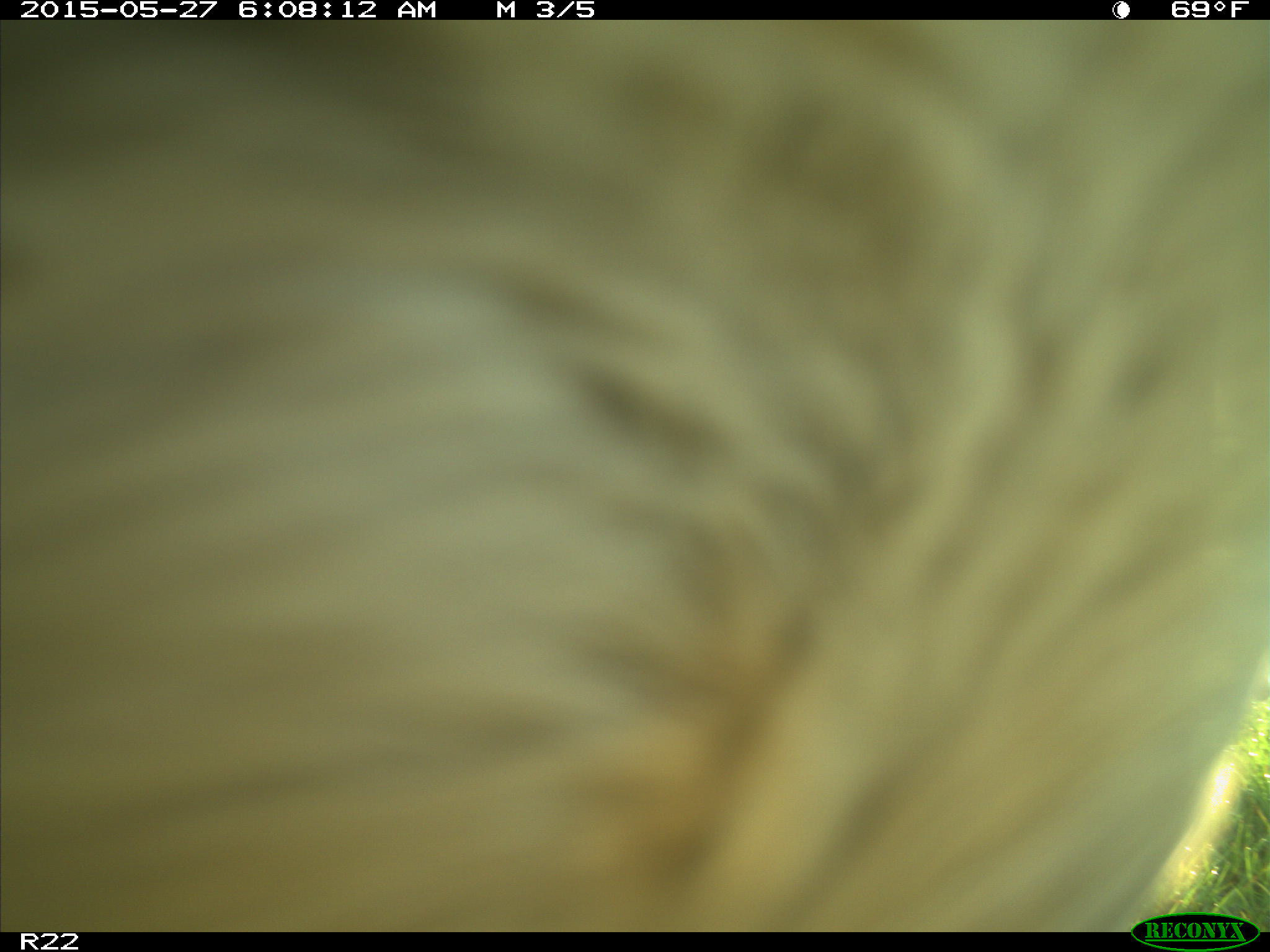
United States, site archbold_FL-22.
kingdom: Animalia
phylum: Chordata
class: Mammalia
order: Artiodactyla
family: Bovidae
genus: Bos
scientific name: Bos taurus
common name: domestic cow